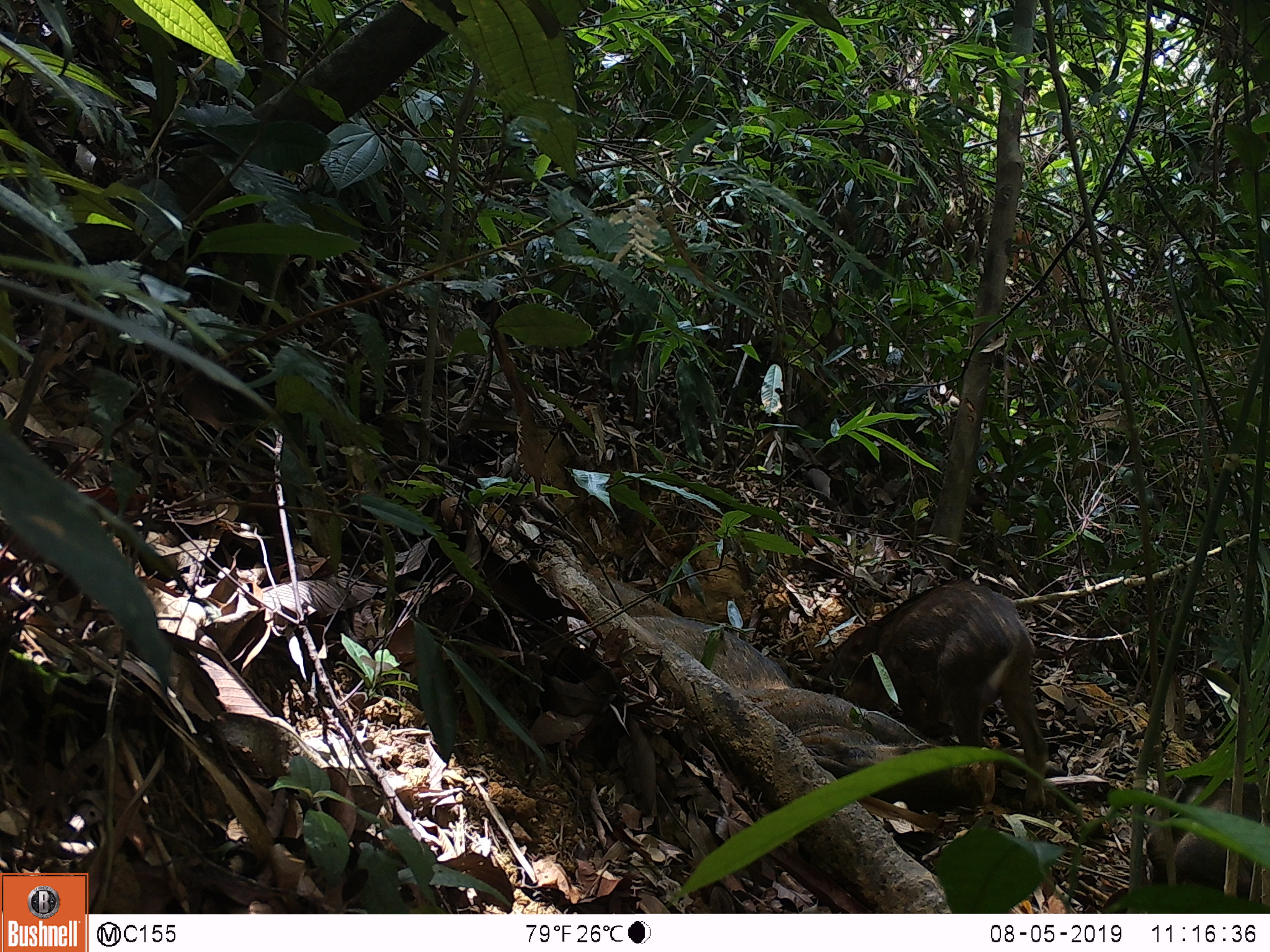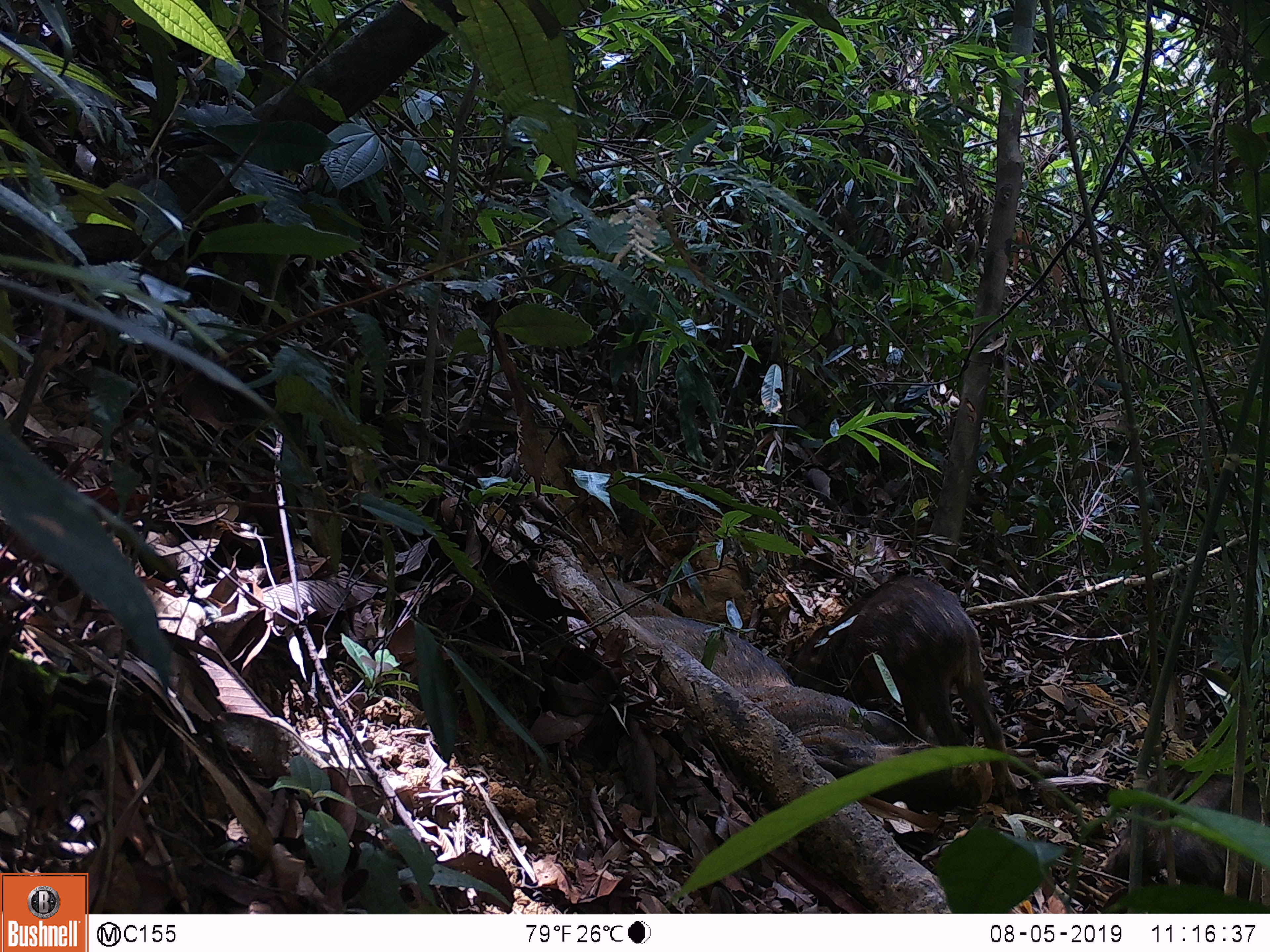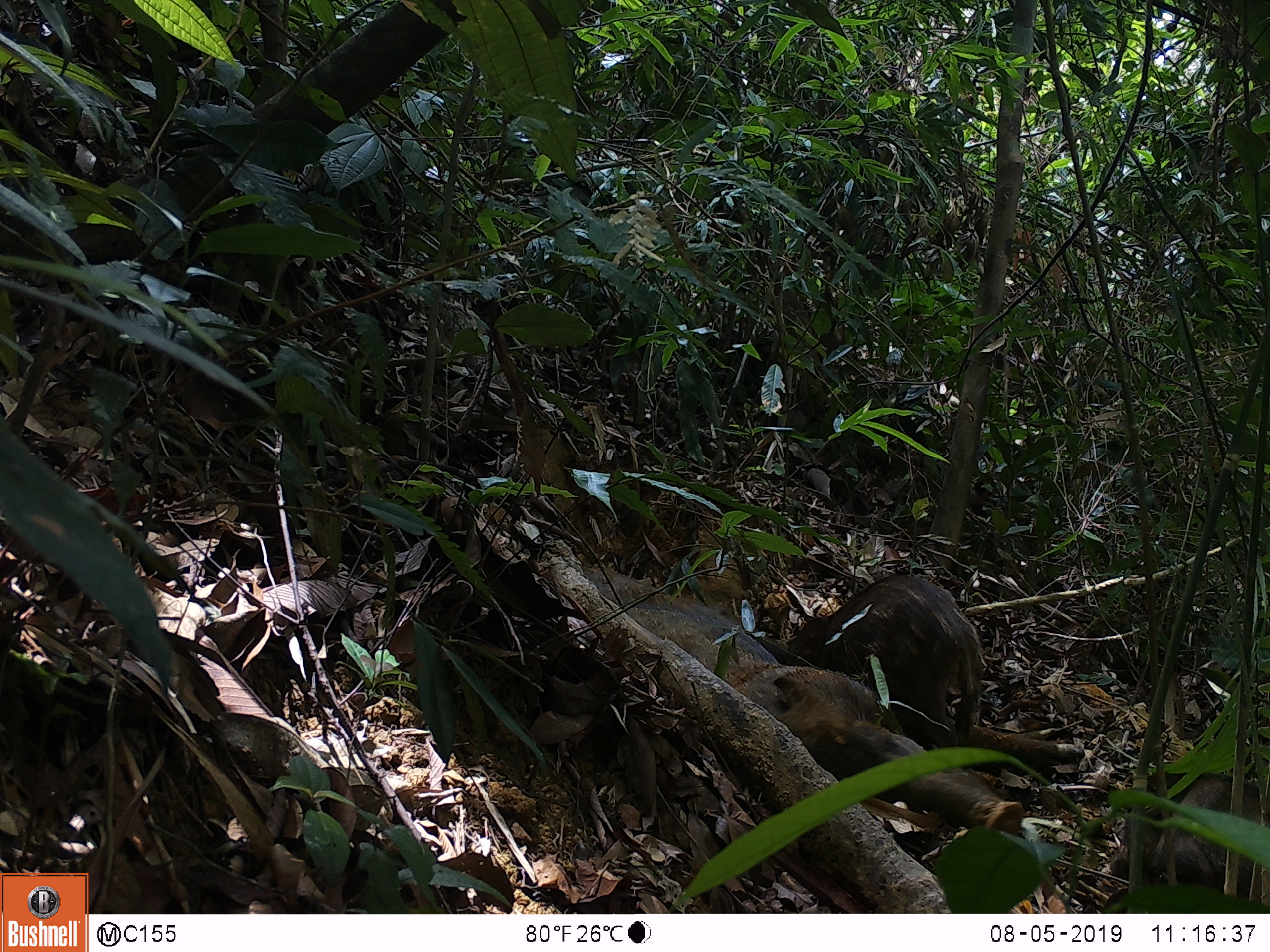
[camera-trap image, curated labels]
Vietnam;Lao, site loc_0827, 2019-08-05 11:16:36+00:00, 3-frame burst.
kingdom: Animalia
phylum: Chordata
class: Mammalia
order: Artiodactyla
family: Suidae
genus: Sus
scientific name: Sus scrofa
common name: eurasian wild pig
Eurasian wild pig (Sus scrofa). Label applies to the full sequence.